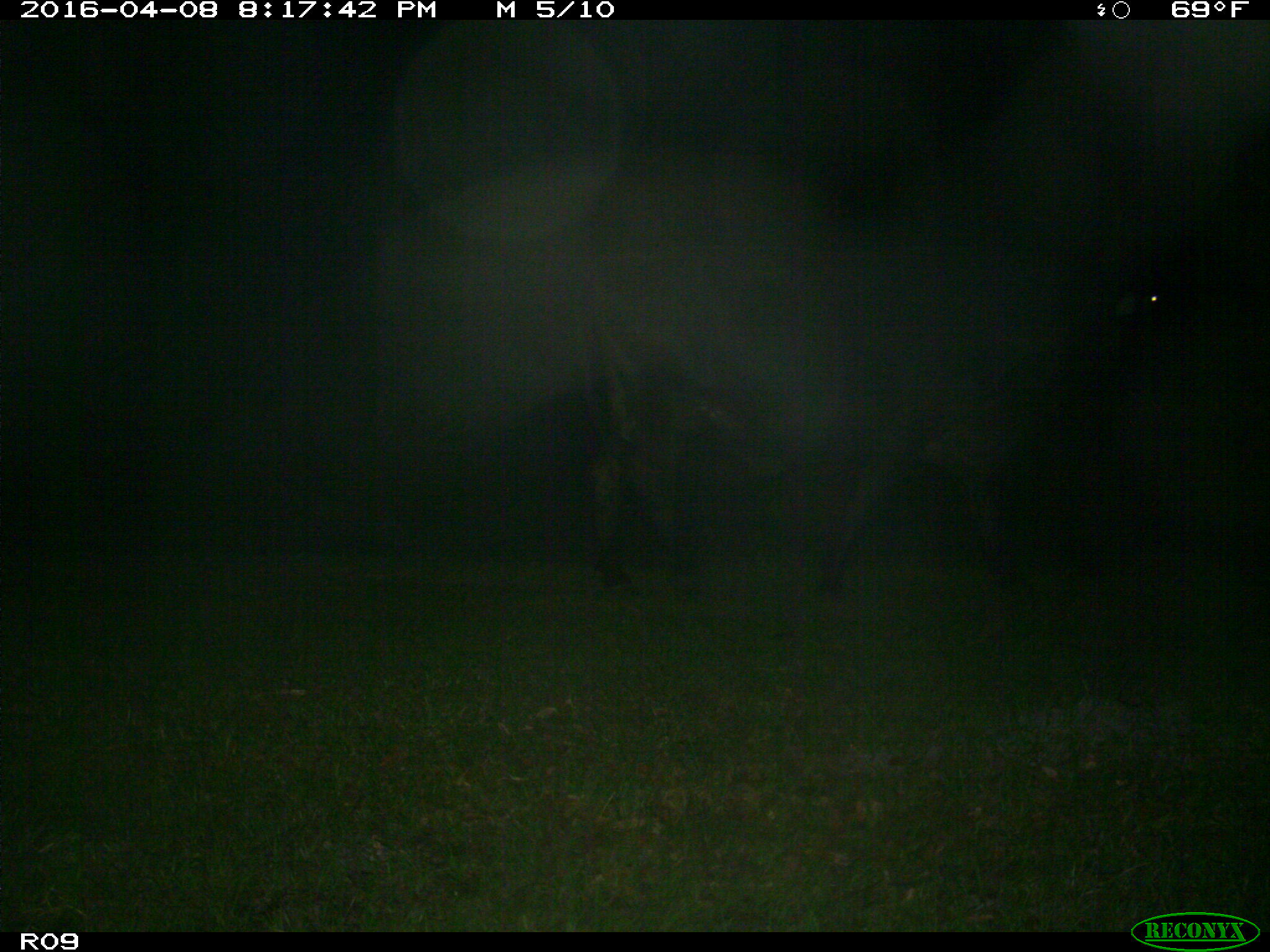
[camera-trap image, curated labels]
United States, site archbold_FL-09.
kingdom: Animalia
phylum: Chordata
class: Mammalia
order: Artiodactyla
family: Bovidae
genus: Bos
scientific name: Bos taurus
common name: domestic cow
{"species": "Bos taurus (domestic cow)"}